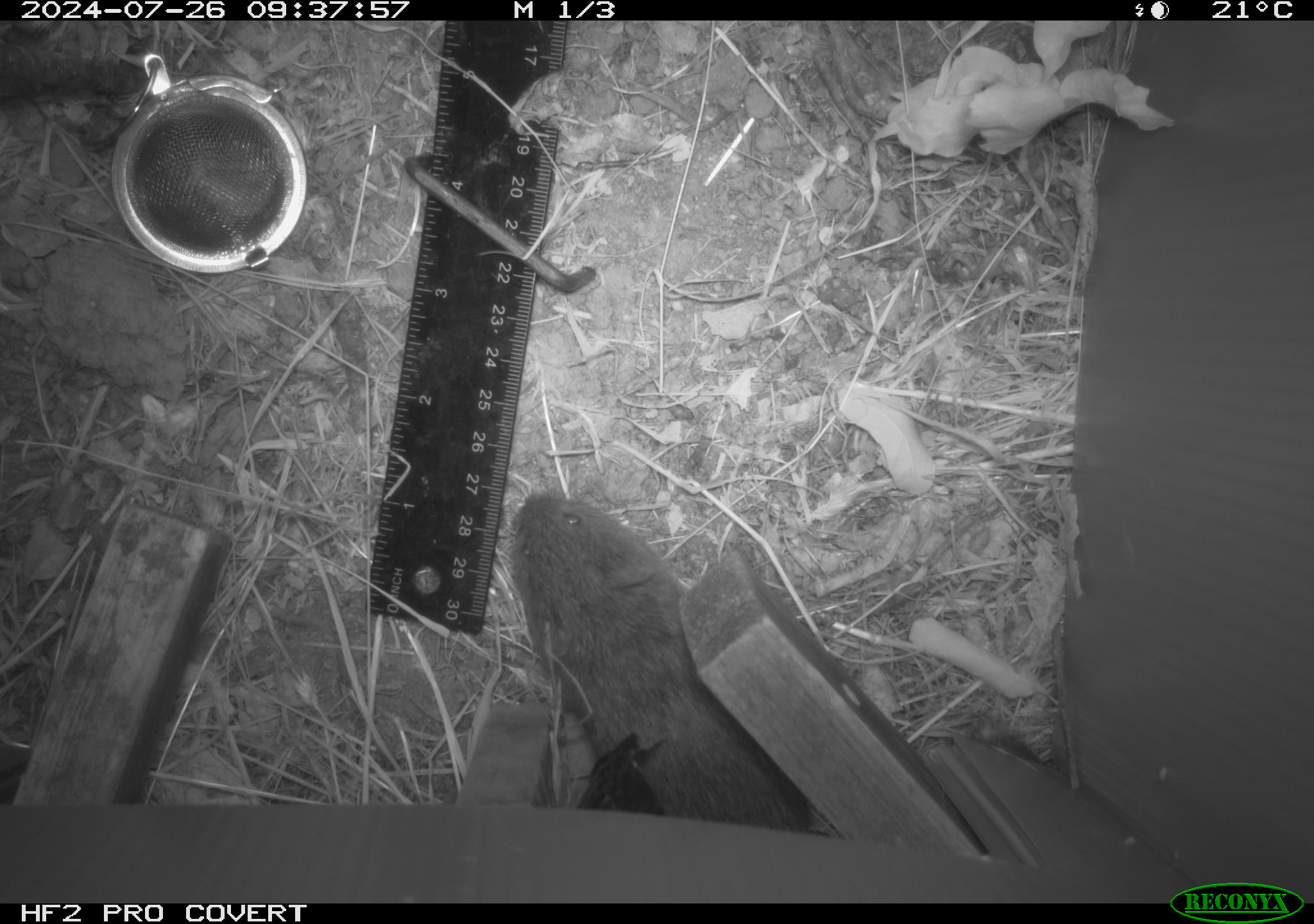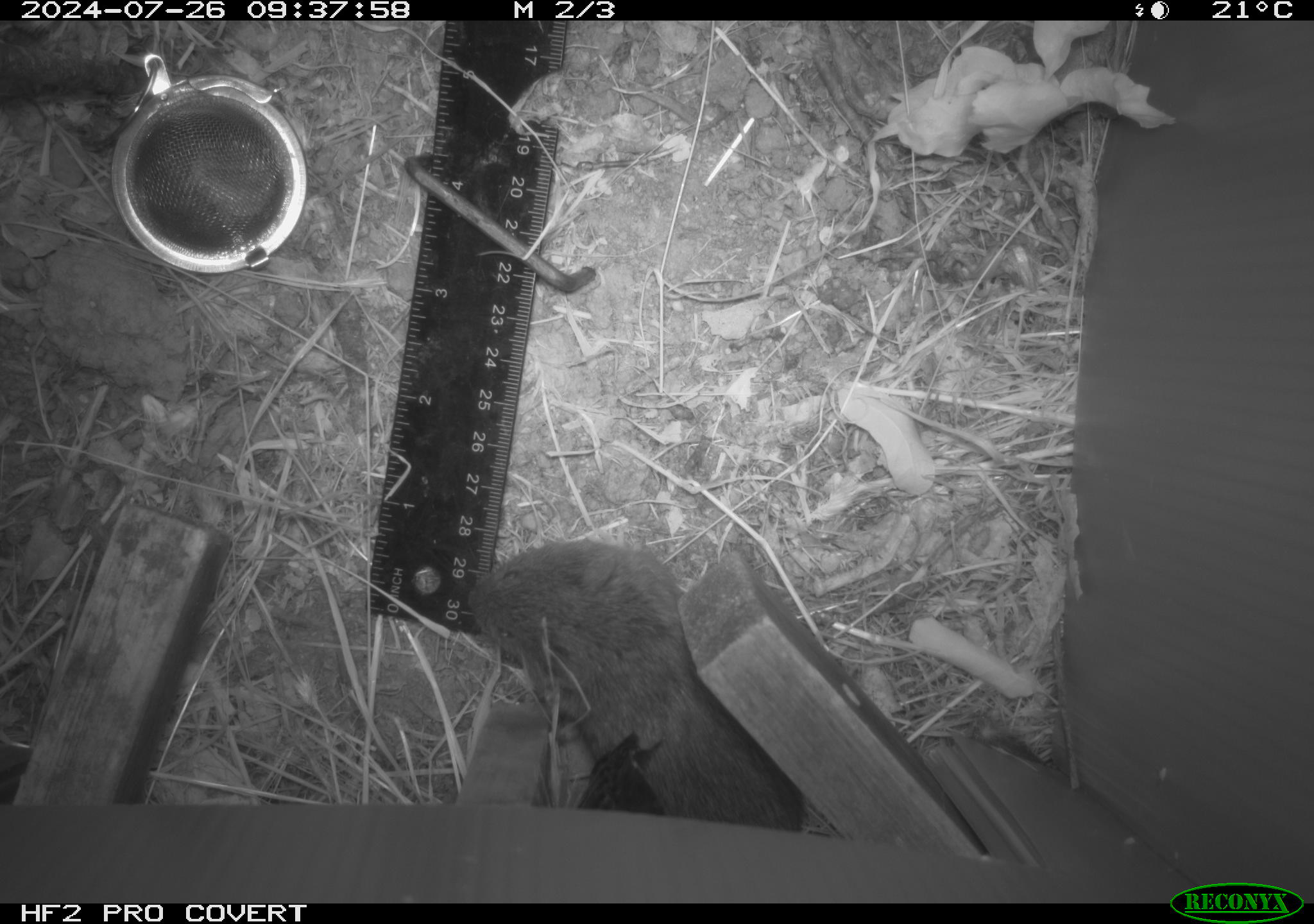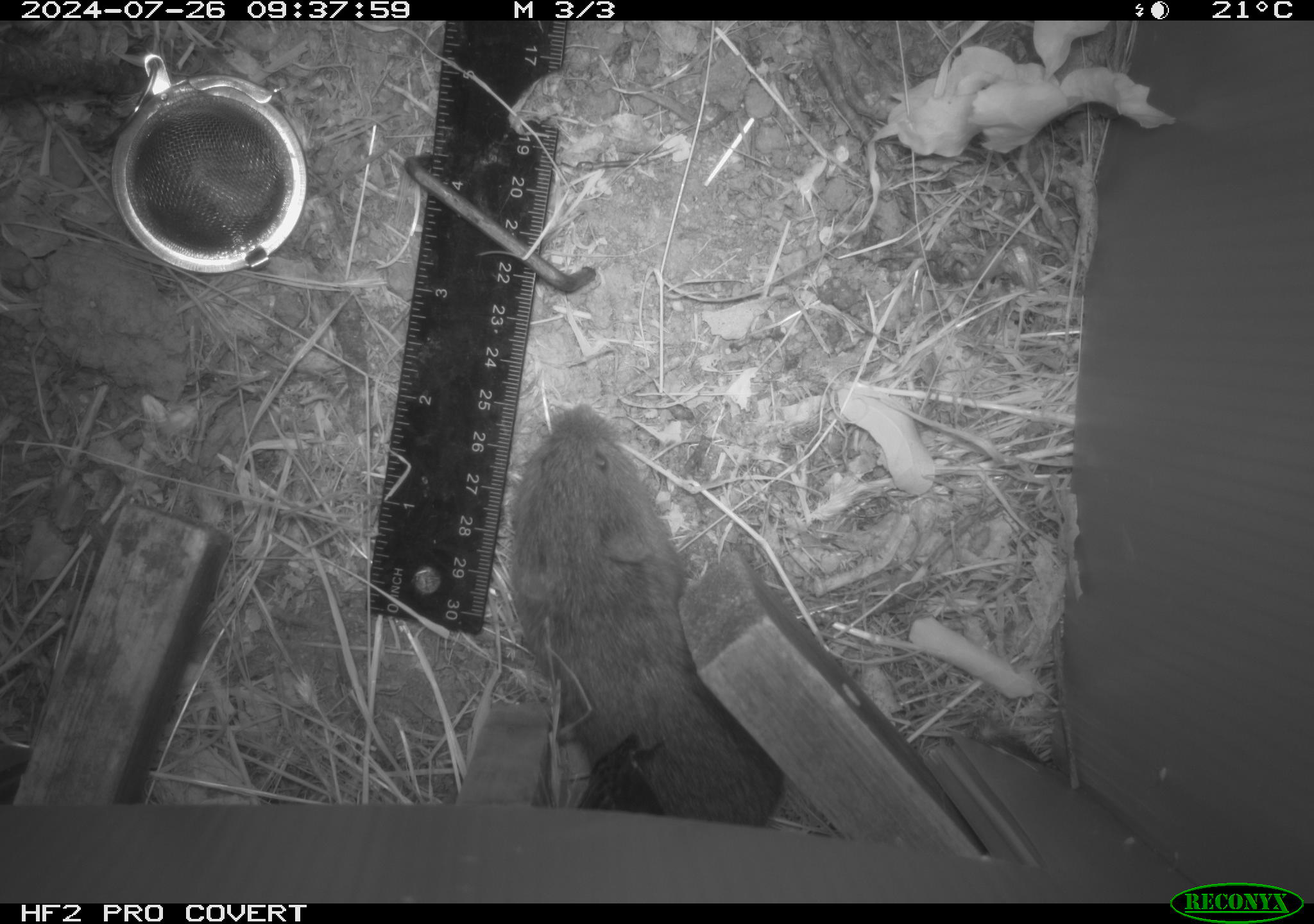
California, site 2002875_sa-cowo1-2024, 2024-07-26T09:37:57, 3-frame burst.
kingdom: Animalia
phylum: Chordata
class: Mammalia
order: Rodentia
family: Cricetidae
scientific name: Arvicolinae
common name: voles, lemmings, and muskrats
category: arvicolinae subfamily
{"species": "arvicolinae subfamily (voles, lemmings, and muskrats) (Arvicolinae)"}